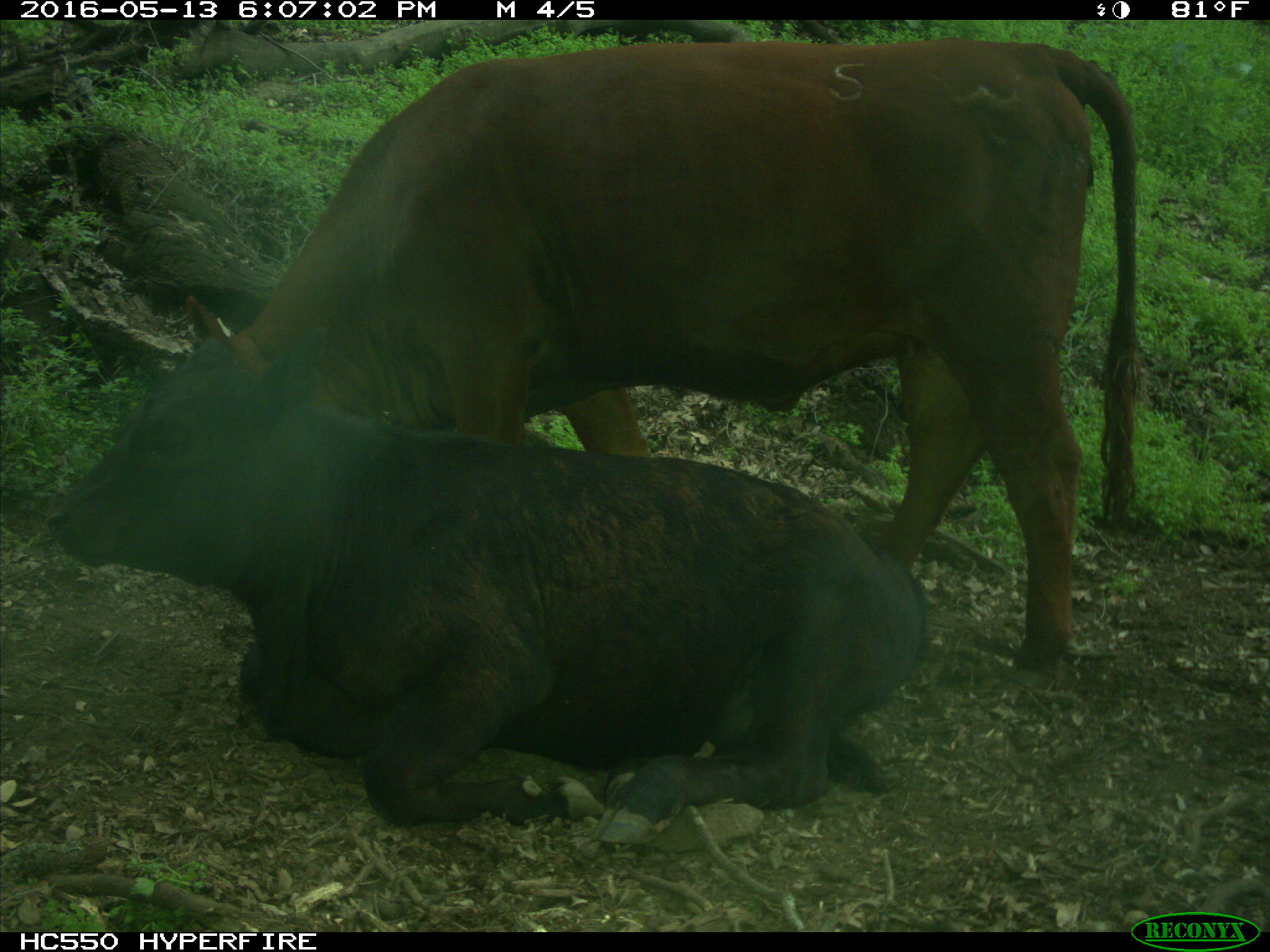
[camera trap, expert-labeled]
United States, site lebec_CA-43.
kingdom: Animalia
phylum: Chordata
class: Mammalia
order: Artiodactyla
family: Bovidae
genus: Bos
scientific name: Bos taurus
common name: domestic cow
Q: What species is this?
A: Bos taurus (domestic cow).